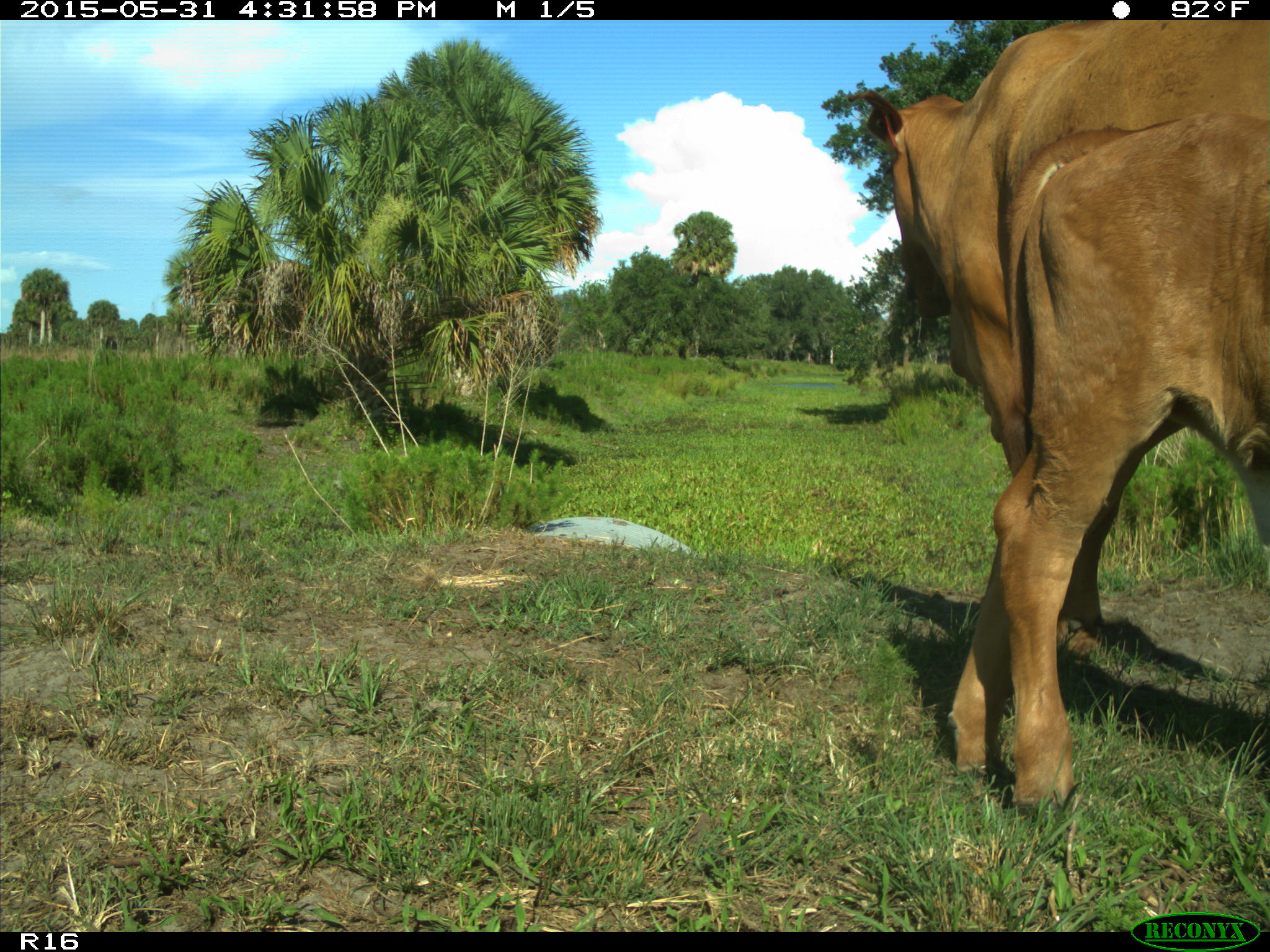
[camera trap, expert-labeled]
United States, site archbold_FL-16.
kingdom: Animalia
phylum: Chordata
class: Mammalia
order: Artiodactyla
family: Bovidae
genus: Bos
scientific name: Bos taurus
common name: domestic cow